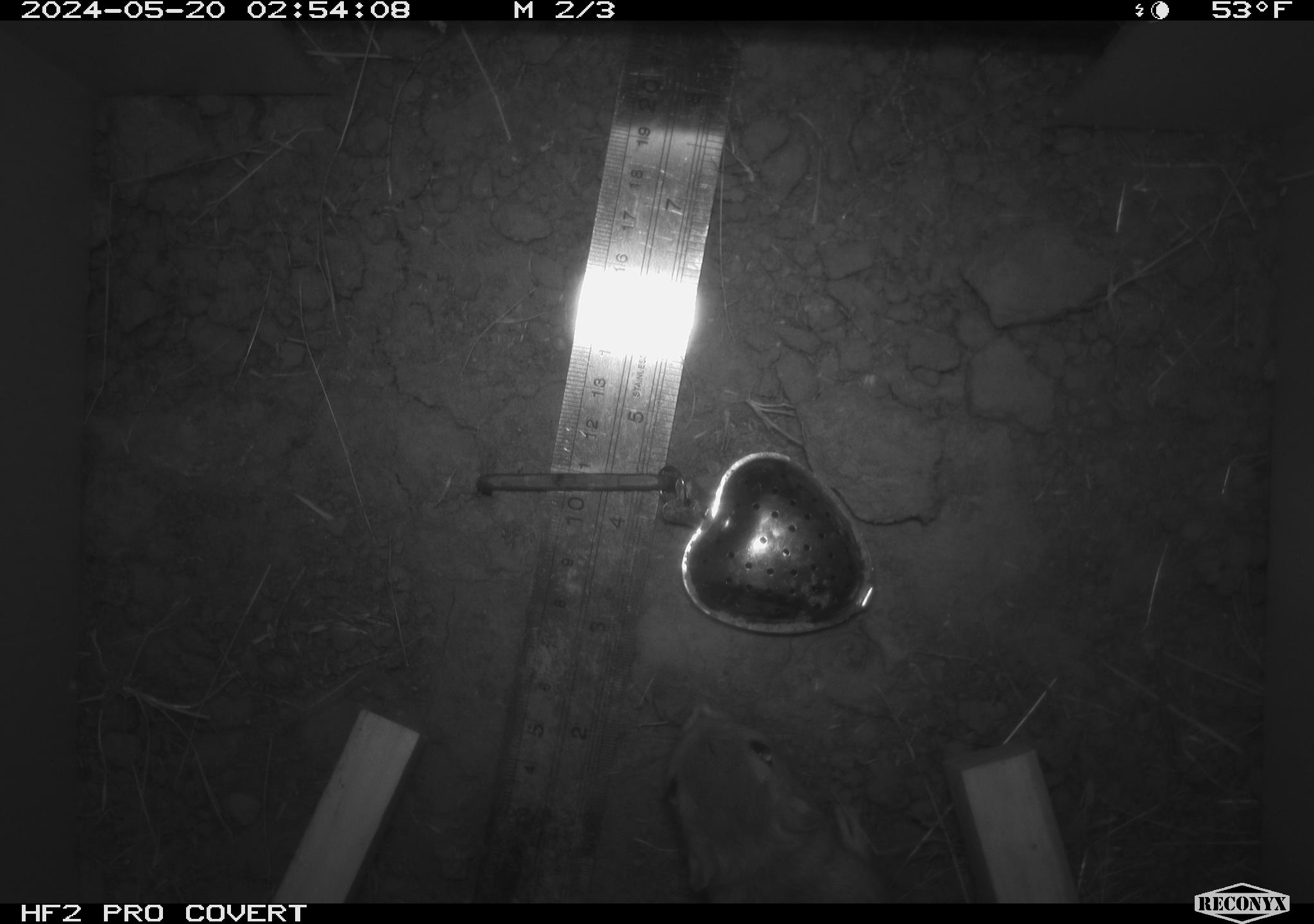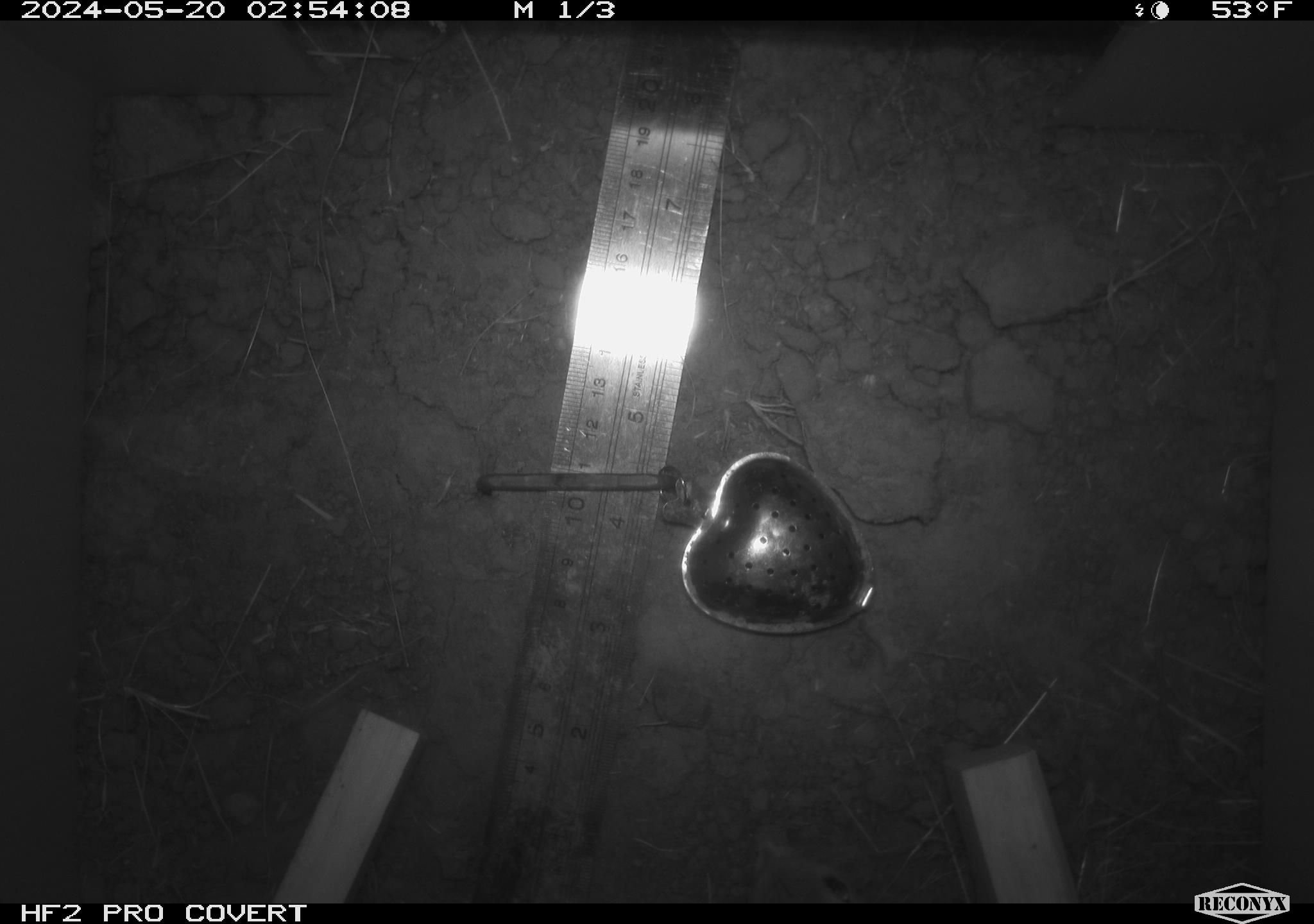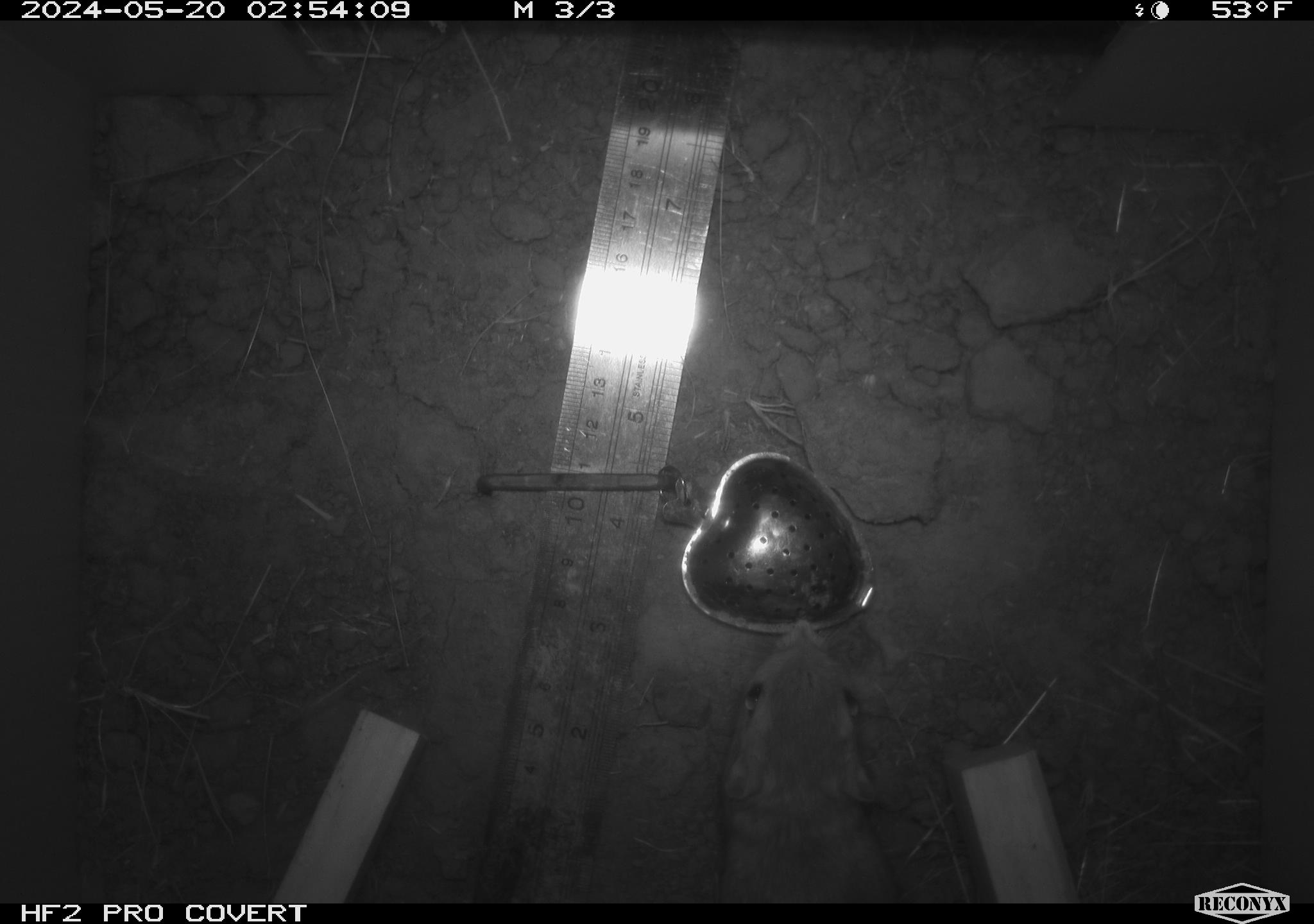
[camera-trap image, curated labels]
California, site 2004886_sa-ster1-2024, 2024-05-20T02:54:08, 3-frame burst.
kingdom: Animalia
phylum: Chordata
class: Mammalia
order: Rodentia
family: Heteromyidae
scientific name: Heteromyidae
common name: kangaroo rats and pocket mice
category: heteromyidae family